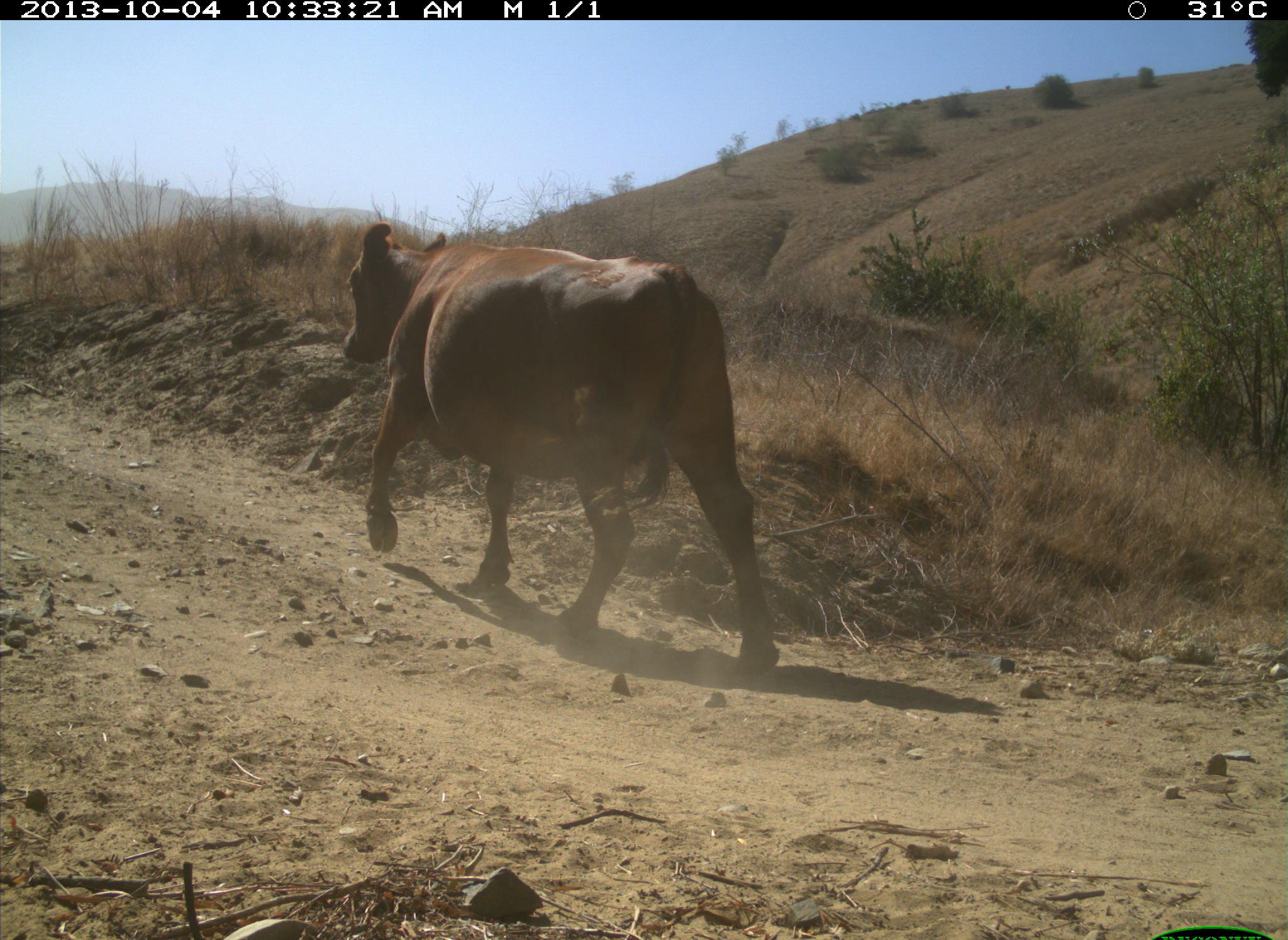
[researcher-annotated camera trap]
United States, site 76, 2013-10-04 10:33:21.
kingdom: Animalia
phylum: Chordata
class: Mammalia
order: Artiodactyla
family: Bovidae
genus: Bos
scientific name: Bos taurus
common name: cow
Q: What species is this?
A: Cow (Bos taurus).